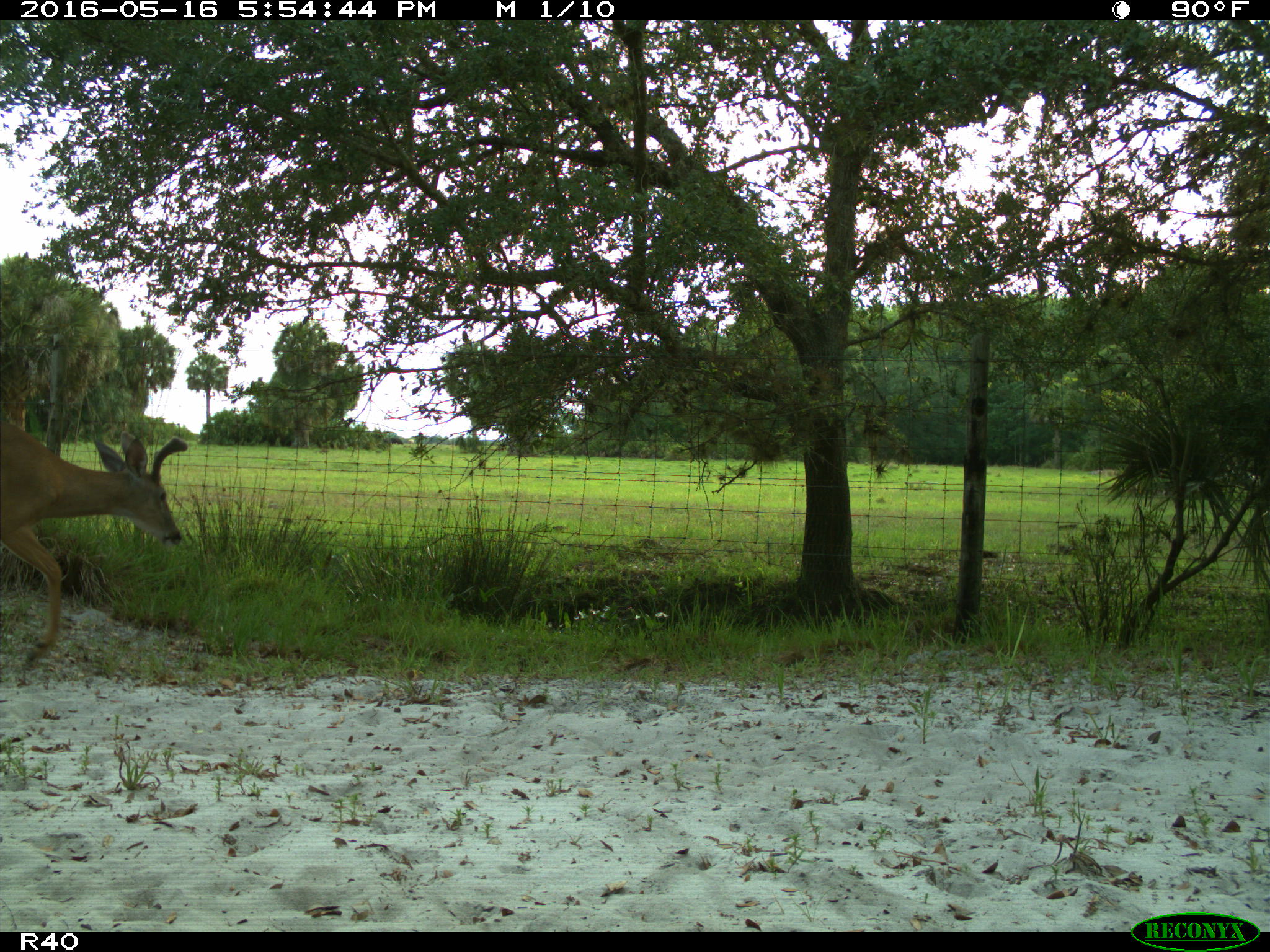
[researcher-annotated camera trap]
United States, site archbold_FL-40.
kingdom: Animalia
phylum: Chordata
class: Mammalia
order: Artiodactyla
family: Cervidae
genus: Odocoileus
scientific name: Odocoileus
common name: deer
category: unidentified deer